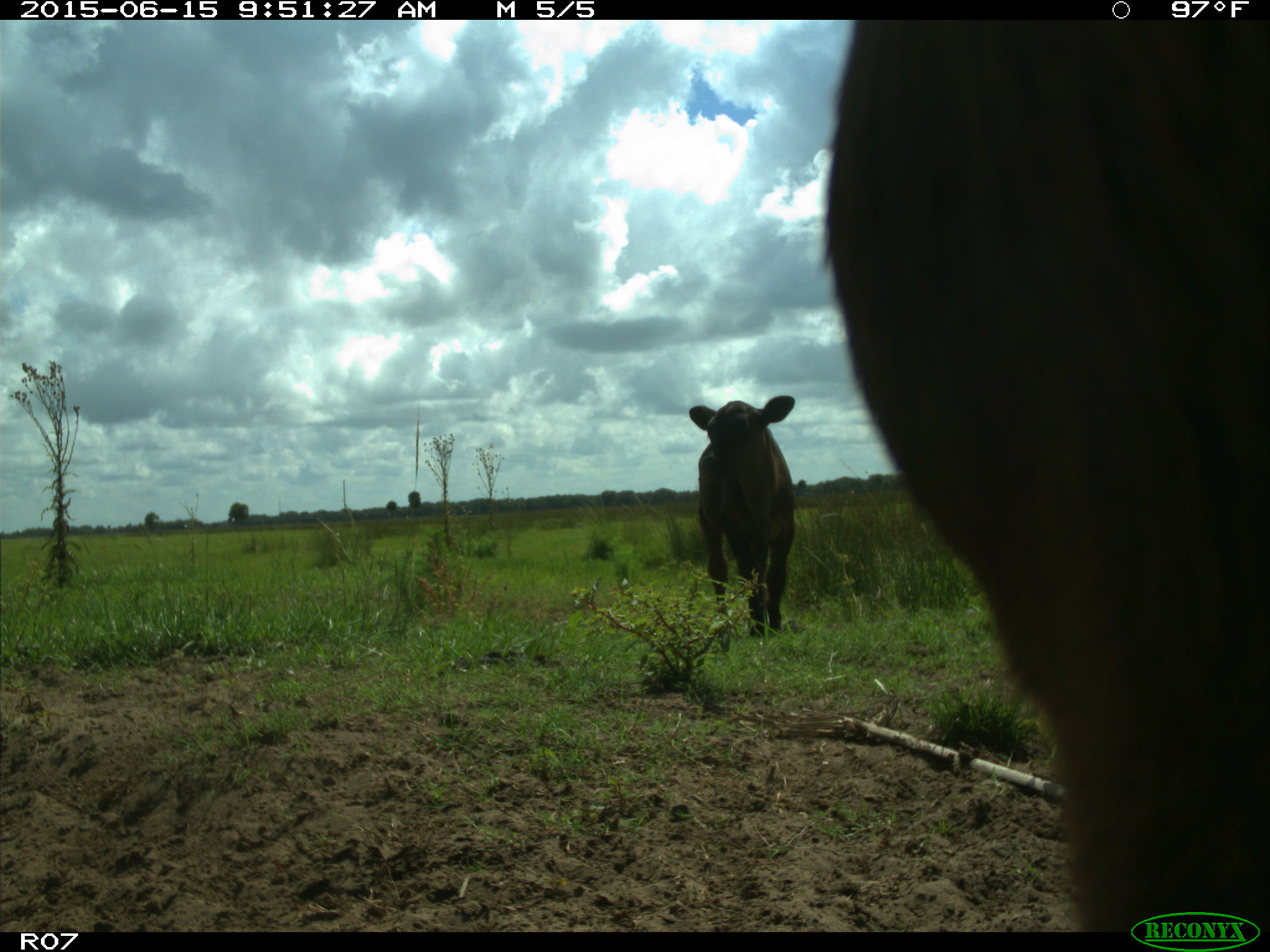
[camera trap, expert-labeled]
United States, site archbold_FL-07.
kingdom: Animalia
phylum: Chordata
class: Mammalia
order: Artiodactyla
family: Bovidae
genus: Bos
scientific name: Bos taurus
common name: domestic cow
Bos taurus (domestic cow).